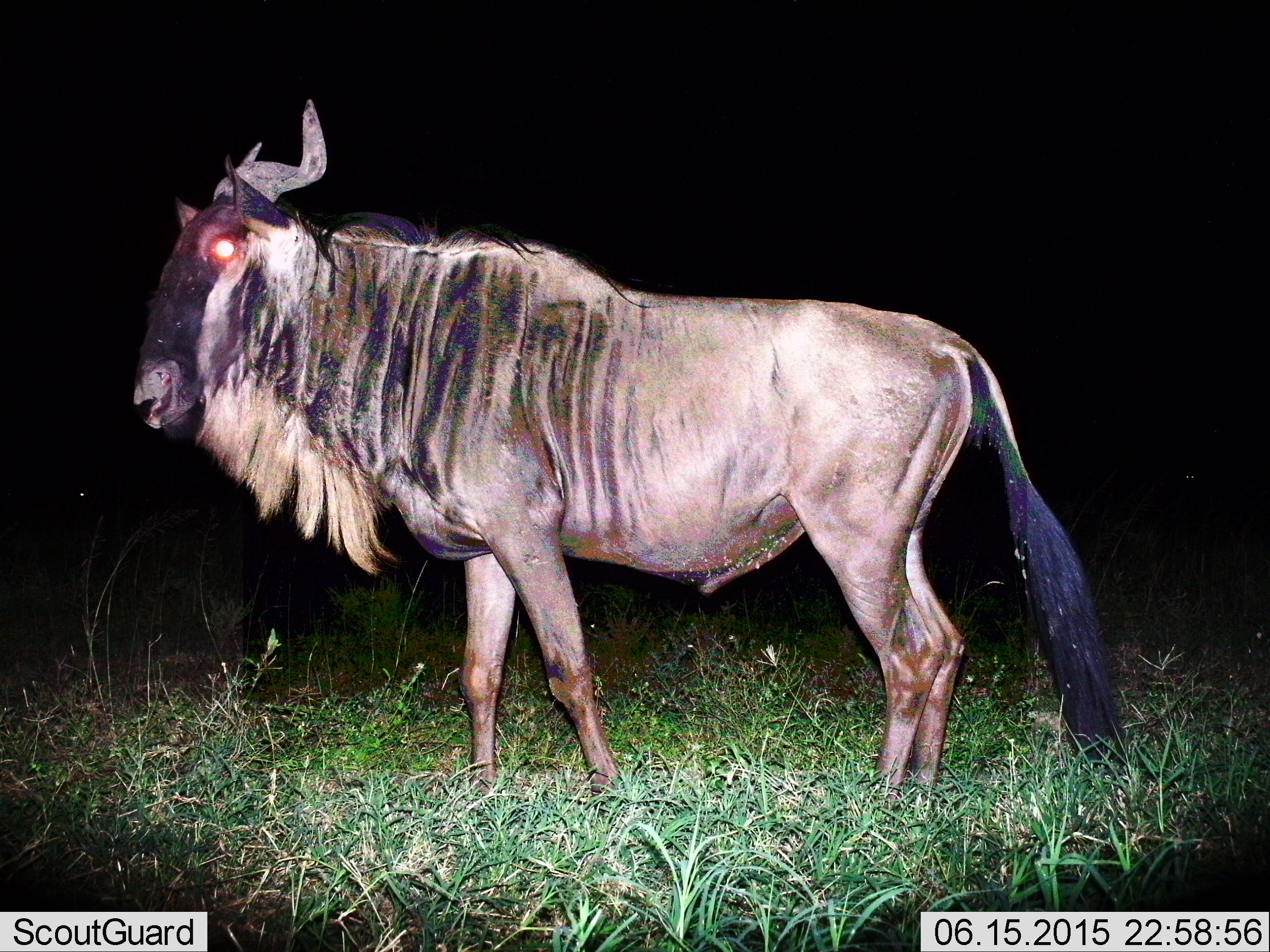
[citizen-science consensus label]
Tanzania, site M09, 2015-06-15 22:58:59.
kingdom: Animalia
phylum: Chordata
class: Mammalia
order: Artiodactyla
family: Bovidae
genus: Connochaetes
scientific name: Connochaetes taurinus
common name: blue wildebeest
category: wildebeest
Wildebeest (blue wildebeest) (Connochaetes taurinus), count 1. Behavior (volunteer vote fractions): standing 100%, resting 0%, moving 0%, interacting 0%. Young present (vote fraction): 0%. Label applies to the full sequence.